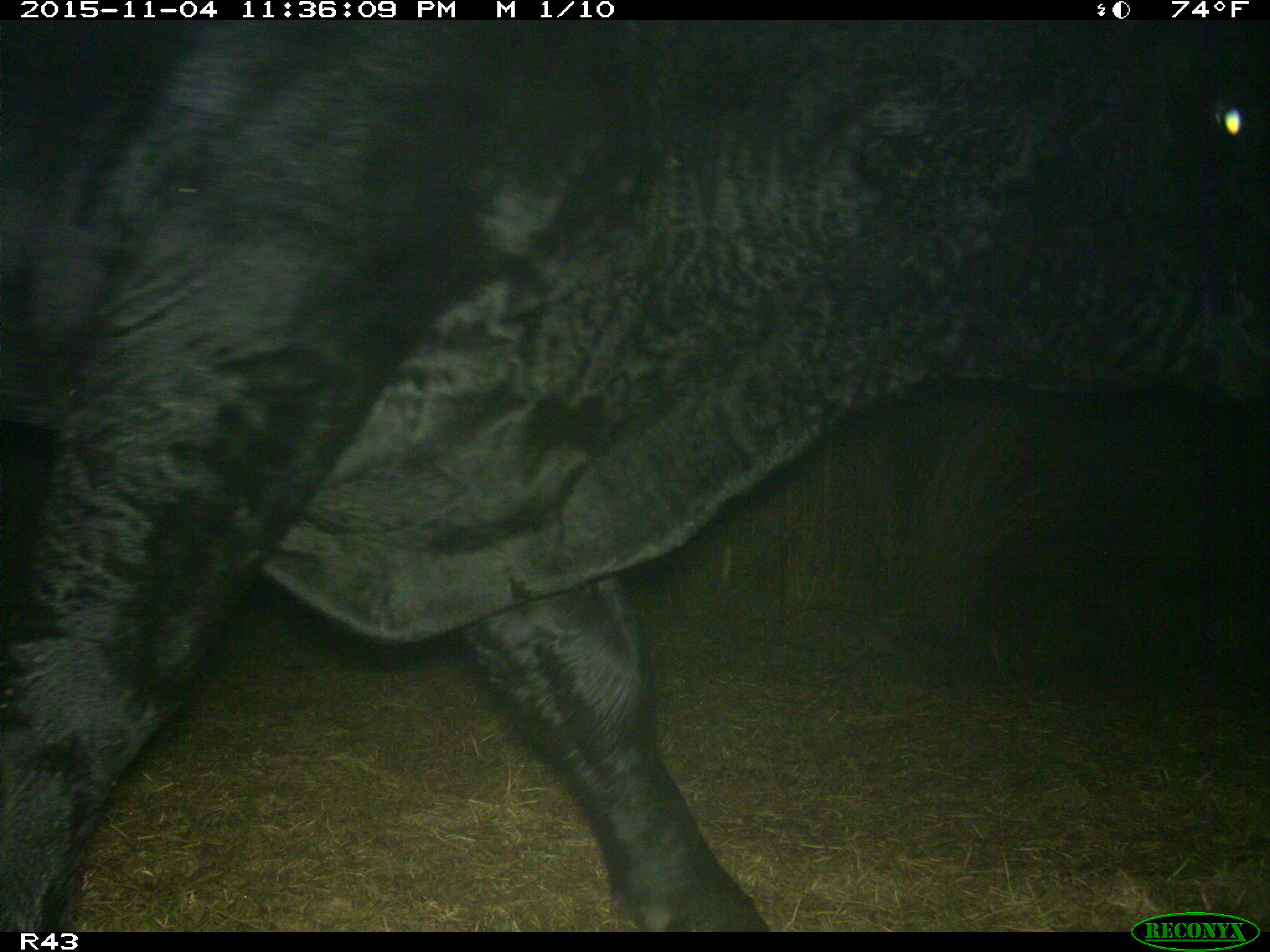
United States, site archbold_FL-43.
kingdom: Animalia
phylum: Chordata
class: Mammalia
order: Artiodactyla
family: Bovidae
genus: Bos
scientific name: Bos taurus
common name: domestic cow